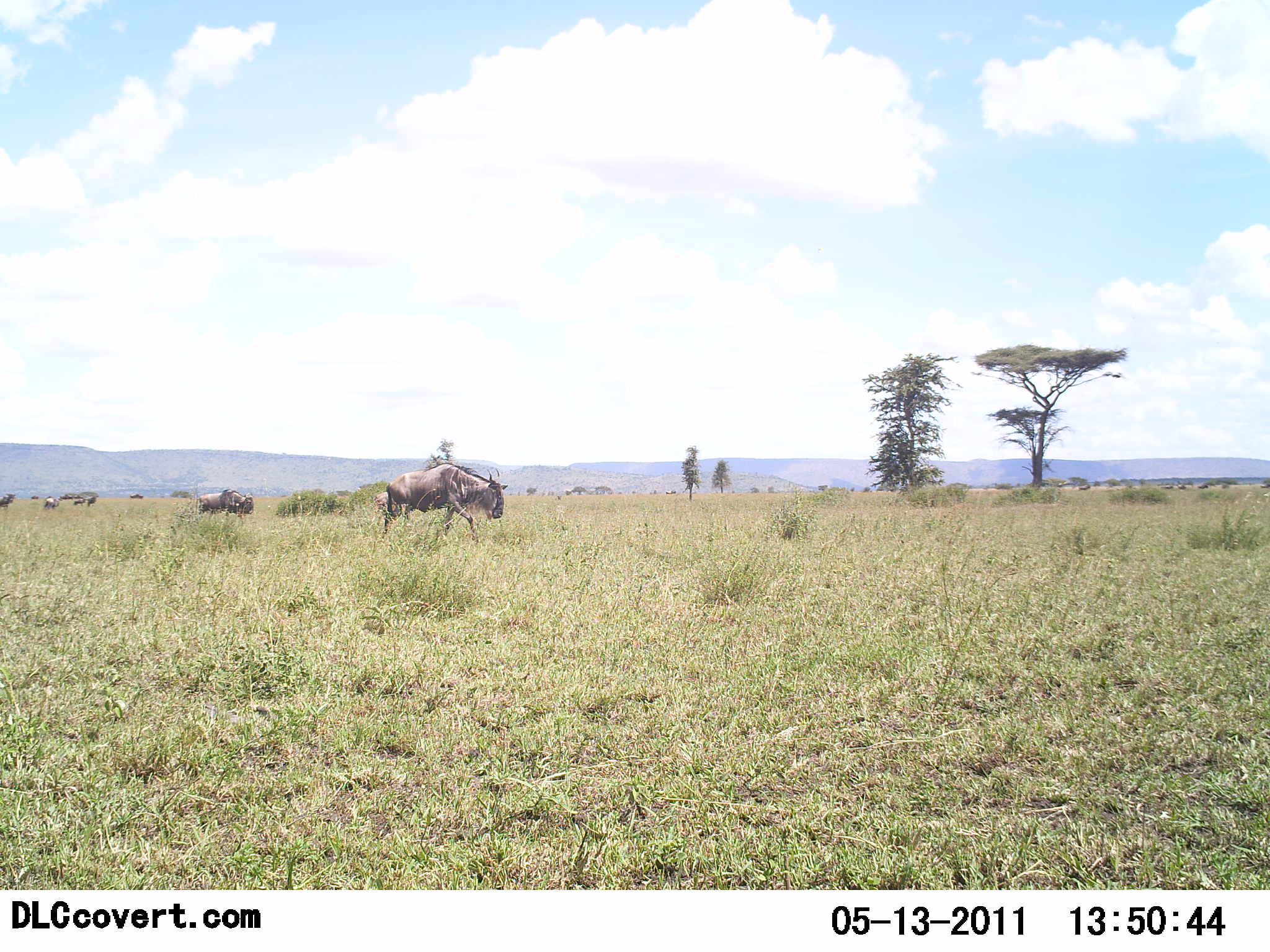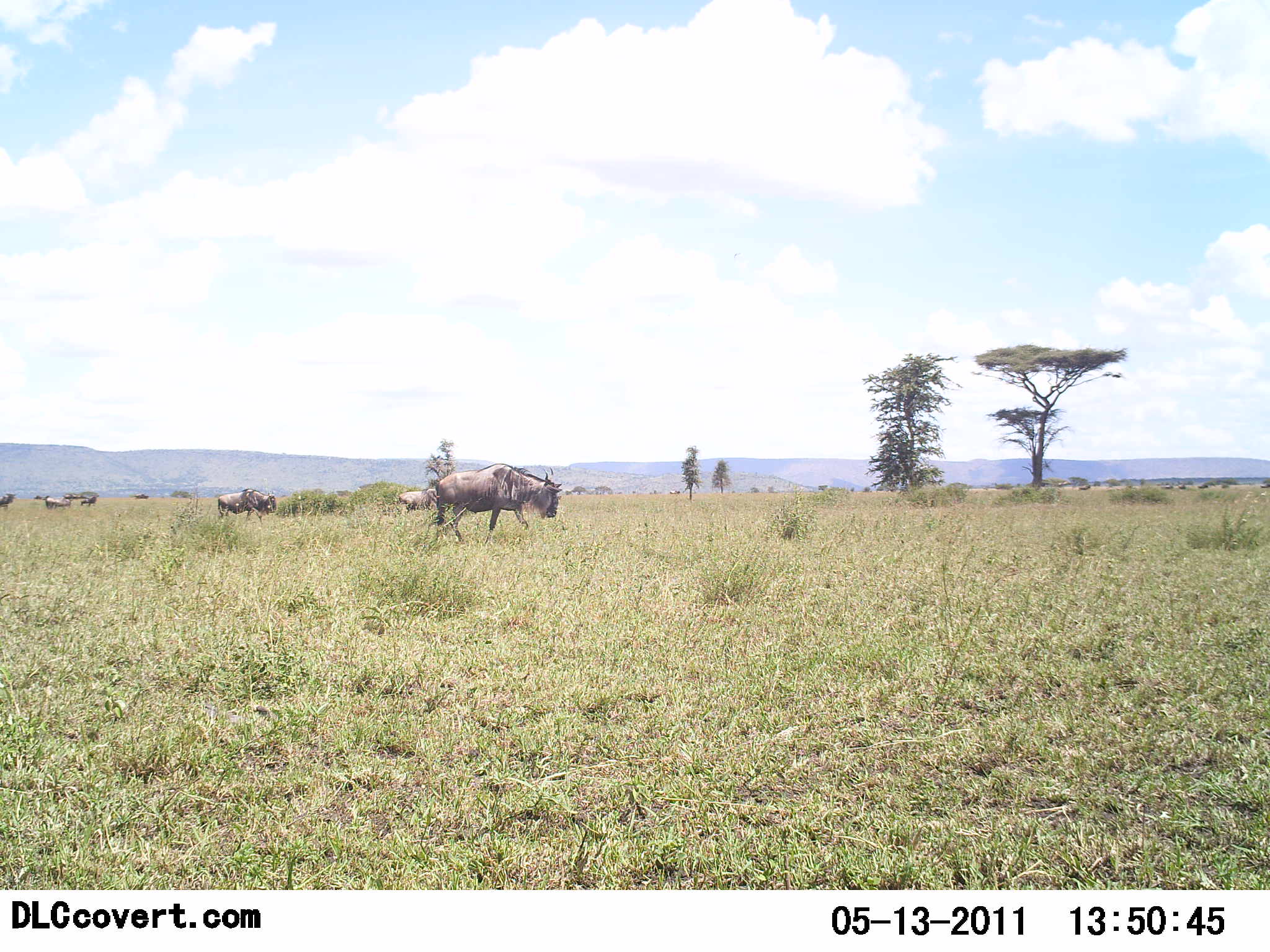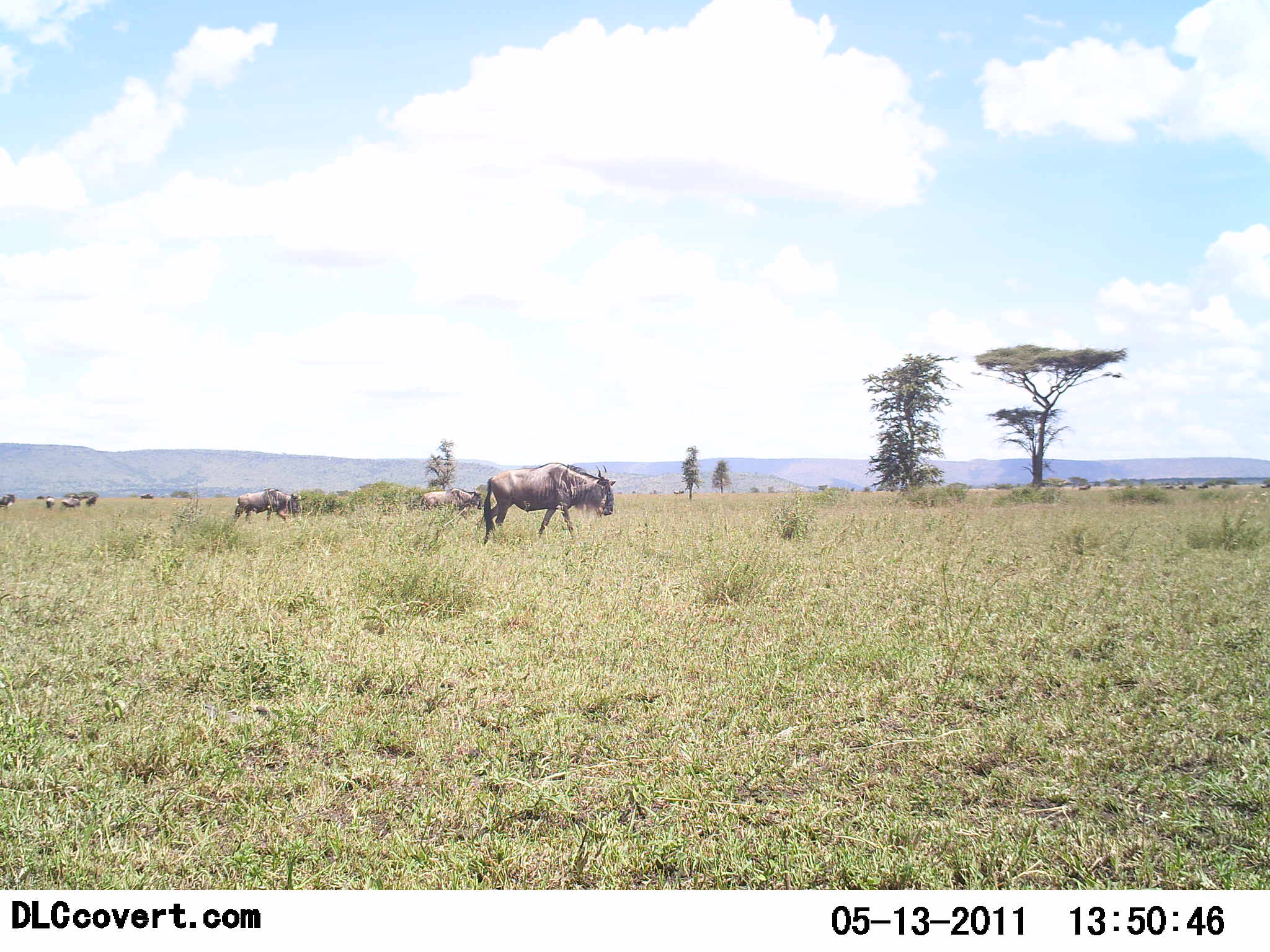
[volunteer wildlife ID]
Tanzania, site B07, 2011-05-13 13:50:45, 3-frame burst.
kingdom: Animalia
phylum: Chordata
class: Mammalia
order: Artiodactyla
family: Bovidae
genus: Connochaetes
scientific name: Connochaetes taurinus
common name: blue wildebeest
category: wildebeest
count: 11-50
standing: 45%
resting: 0%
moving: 91%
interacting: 0%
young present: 0%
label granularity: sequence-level